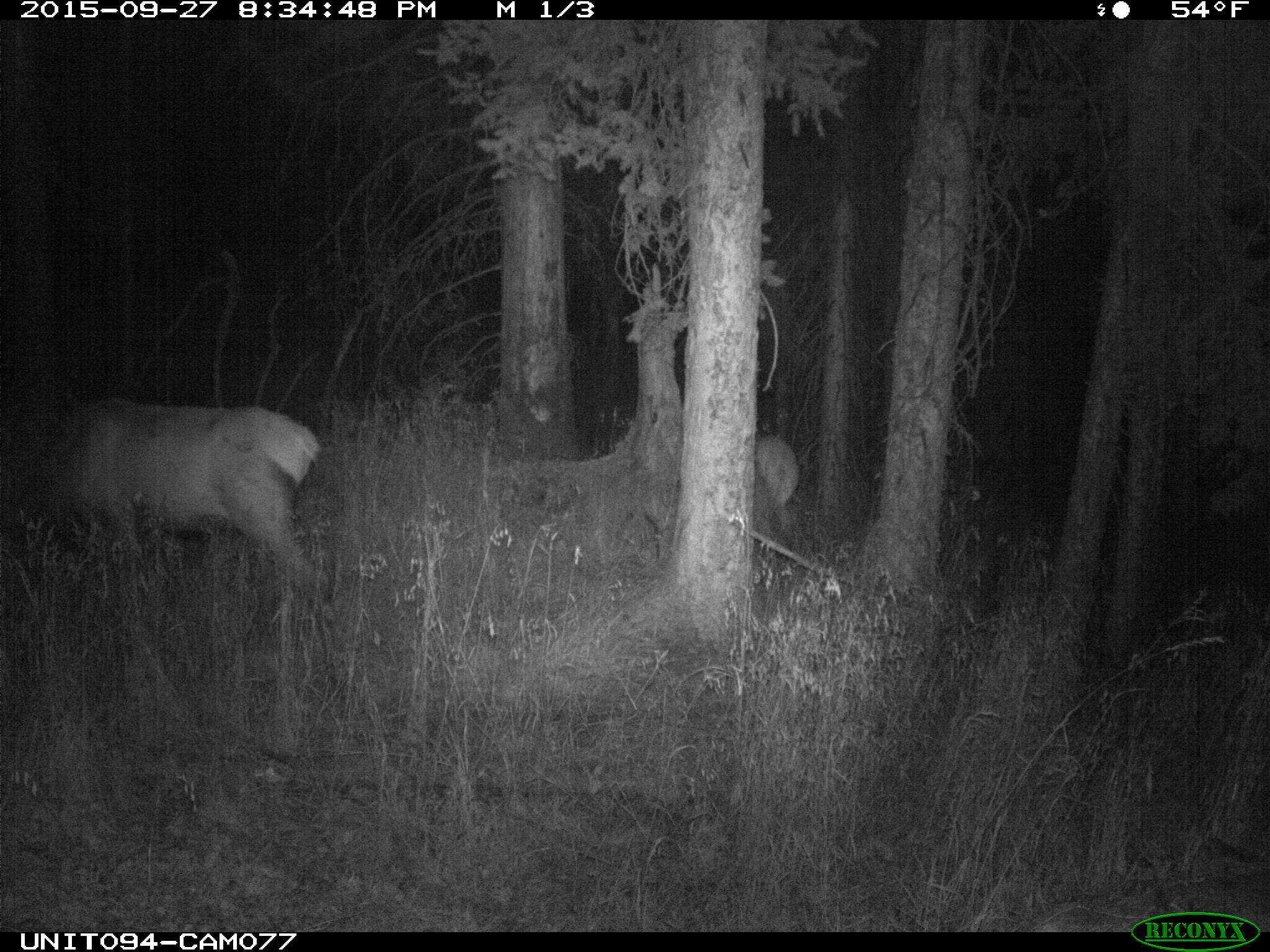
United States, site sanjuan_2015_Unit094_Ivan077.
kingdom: Animalia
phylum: Chordata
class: Mammalia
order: Artiodactyla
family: Cervidae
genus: Cervus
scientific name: Cervus elaphus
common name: red deer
Cervus elaphus (red deer).